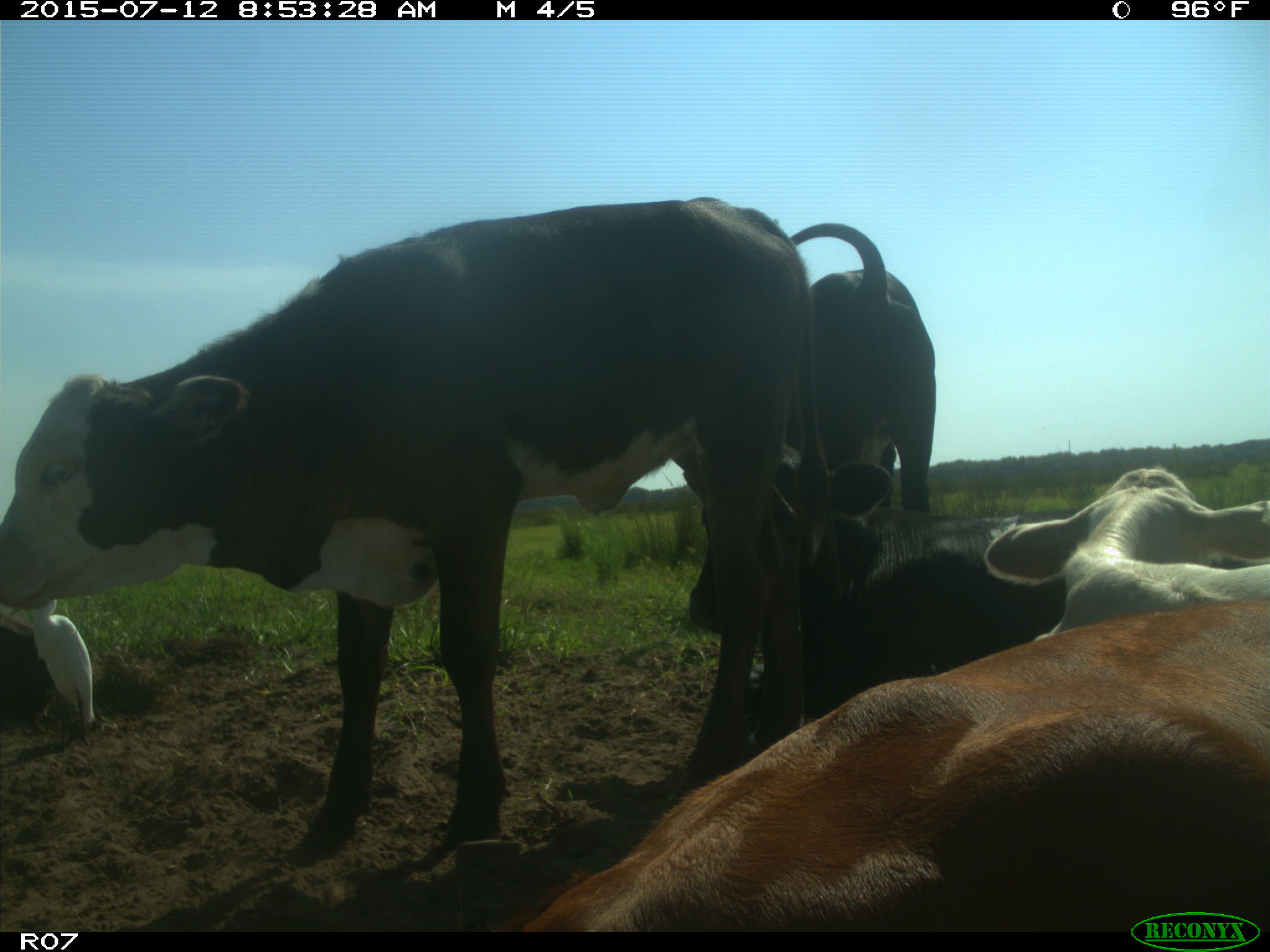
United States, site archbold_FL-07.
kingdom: Animalia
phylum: Chordata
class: Mammalia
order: Artiodactyla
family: Bovidae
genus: Bos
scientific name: Bos taurus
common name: domestic cow